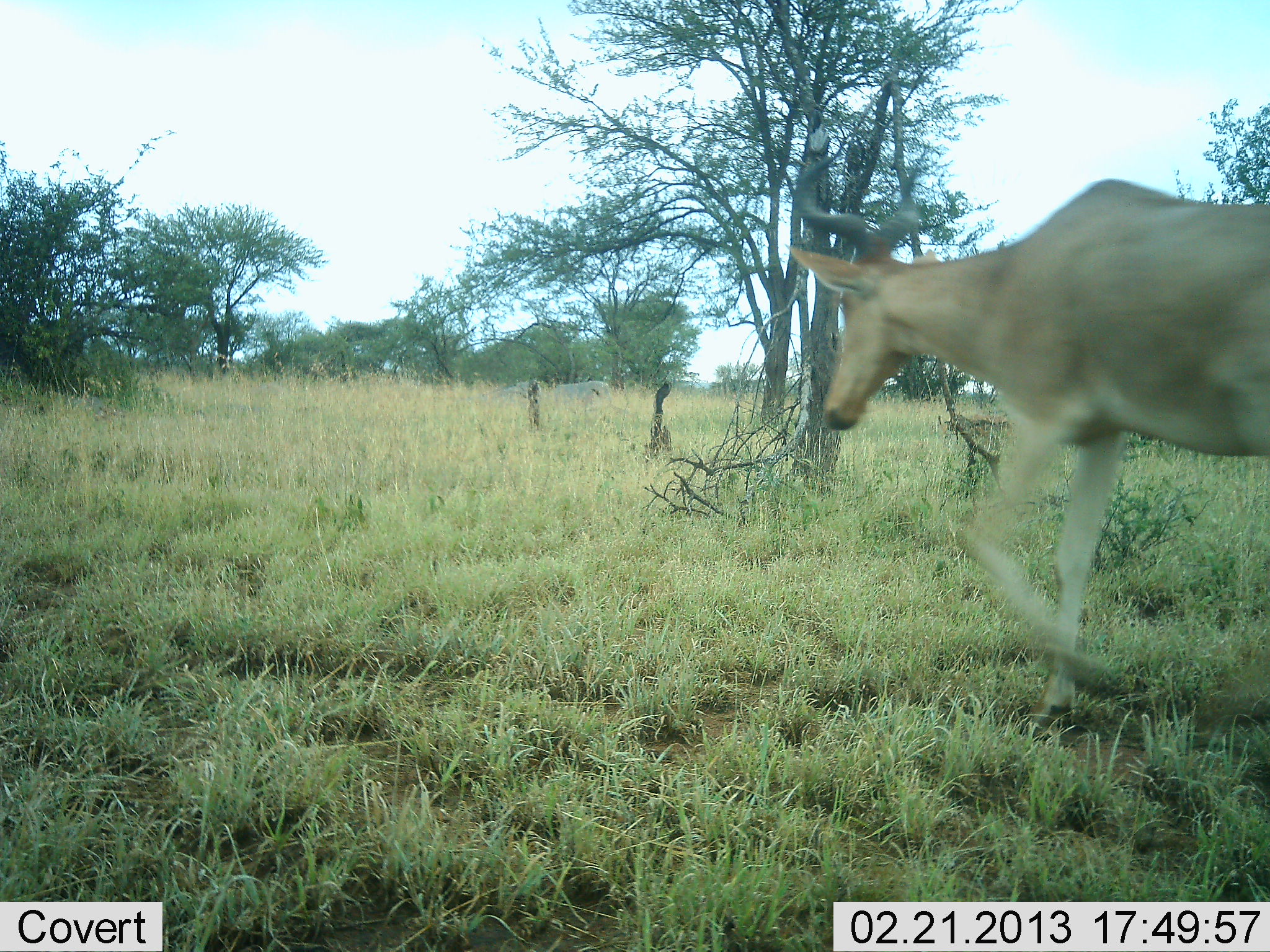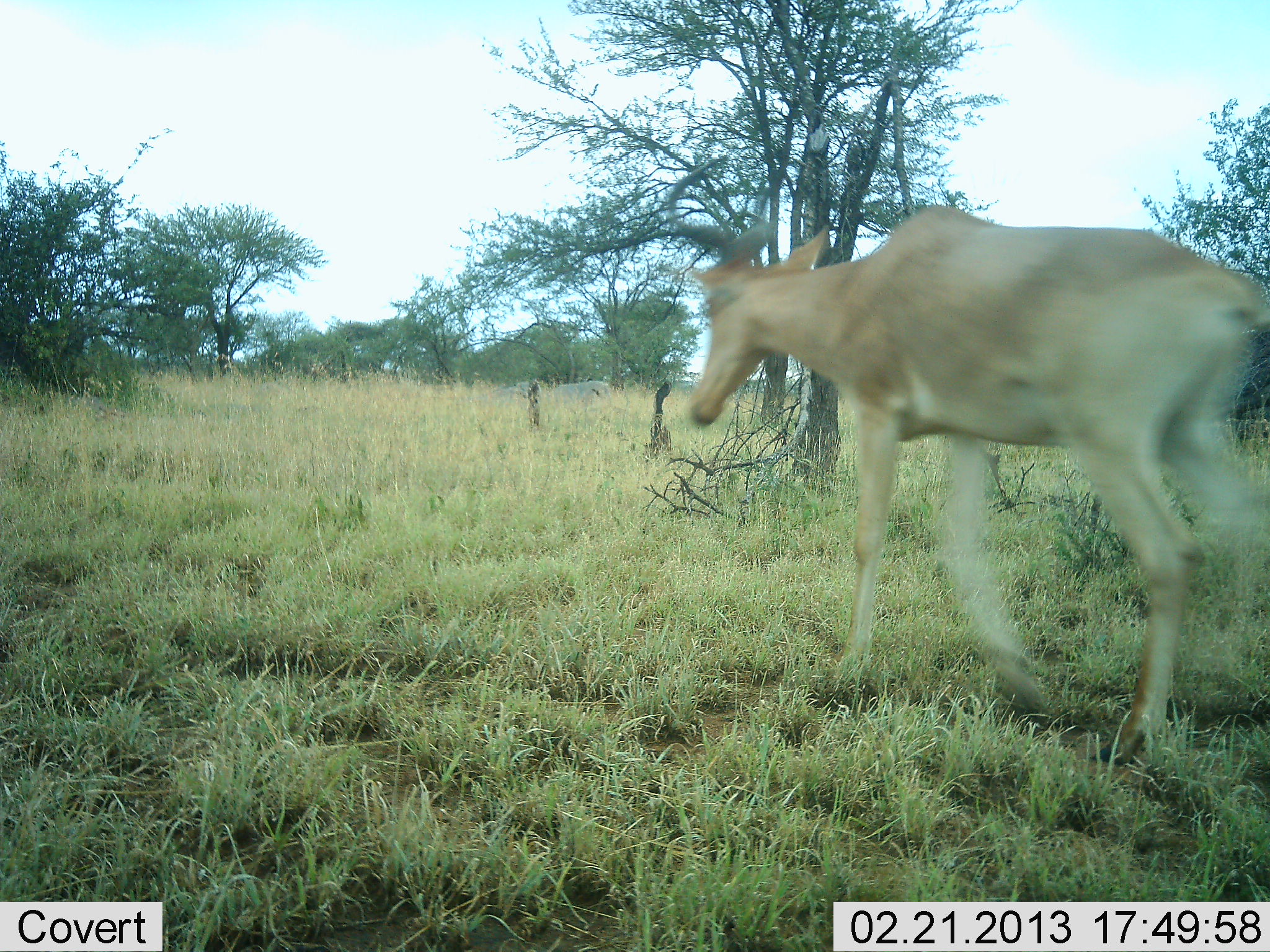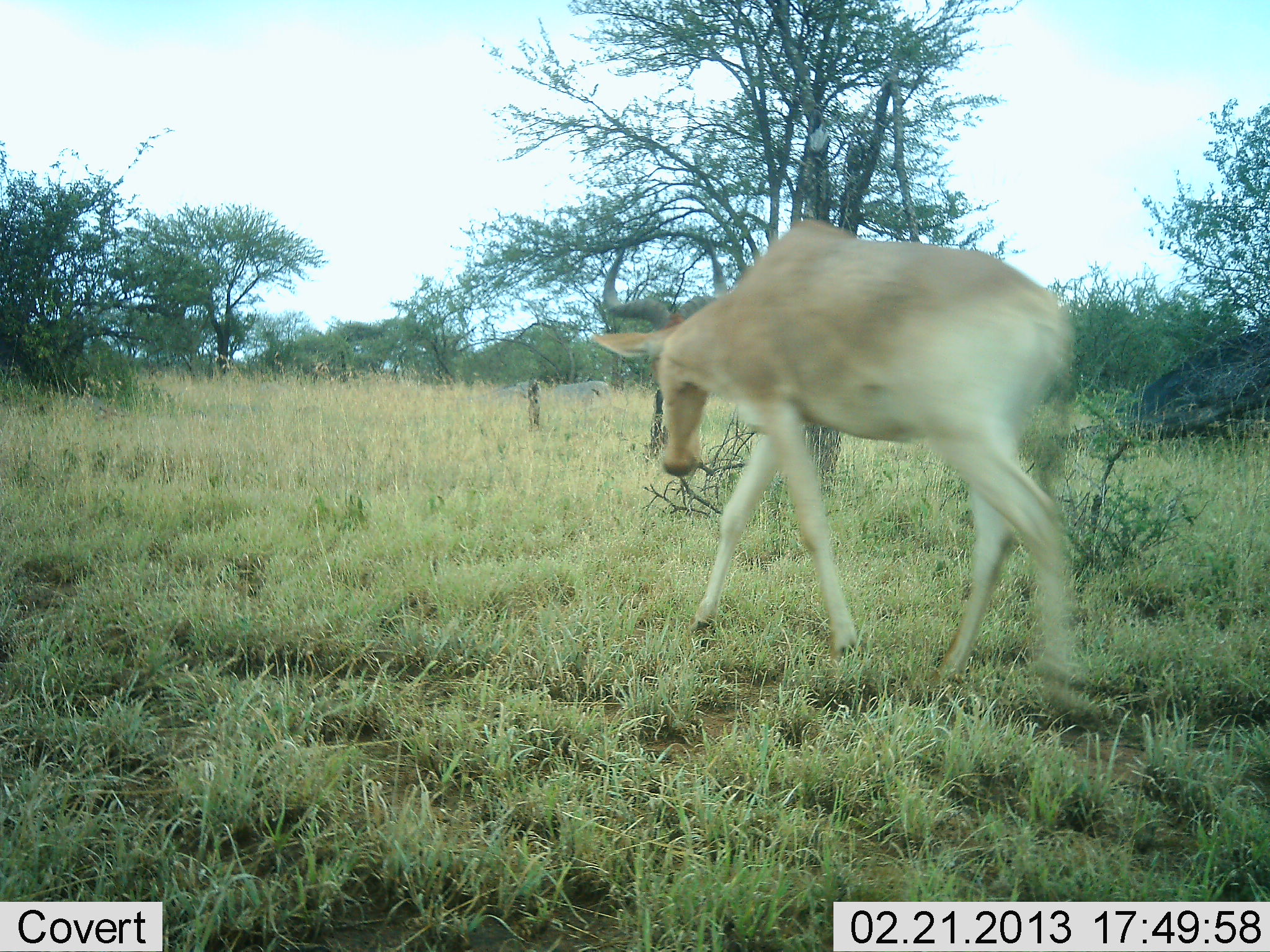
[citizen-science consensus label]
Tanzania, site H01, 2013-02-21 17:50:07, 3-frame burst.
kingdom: Animalia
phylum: Chordata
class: Mammalia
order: Artiodactyla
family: Bovidae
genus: Alcelaphus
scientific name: Alcelaphus buselaphus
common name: hartebeest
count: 1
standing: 5%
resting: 0%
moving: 100%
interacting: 0%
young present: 0%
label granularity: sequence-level